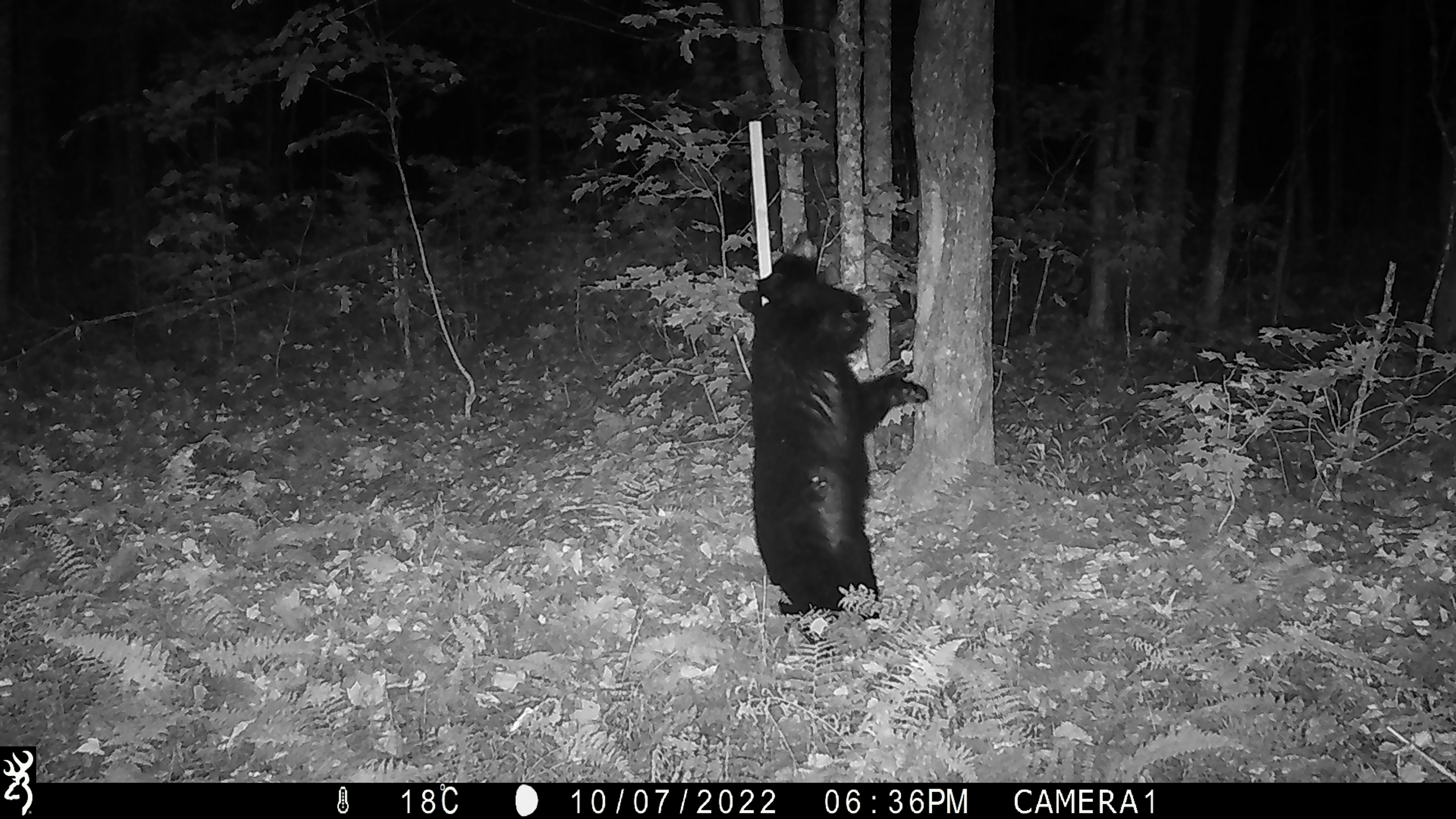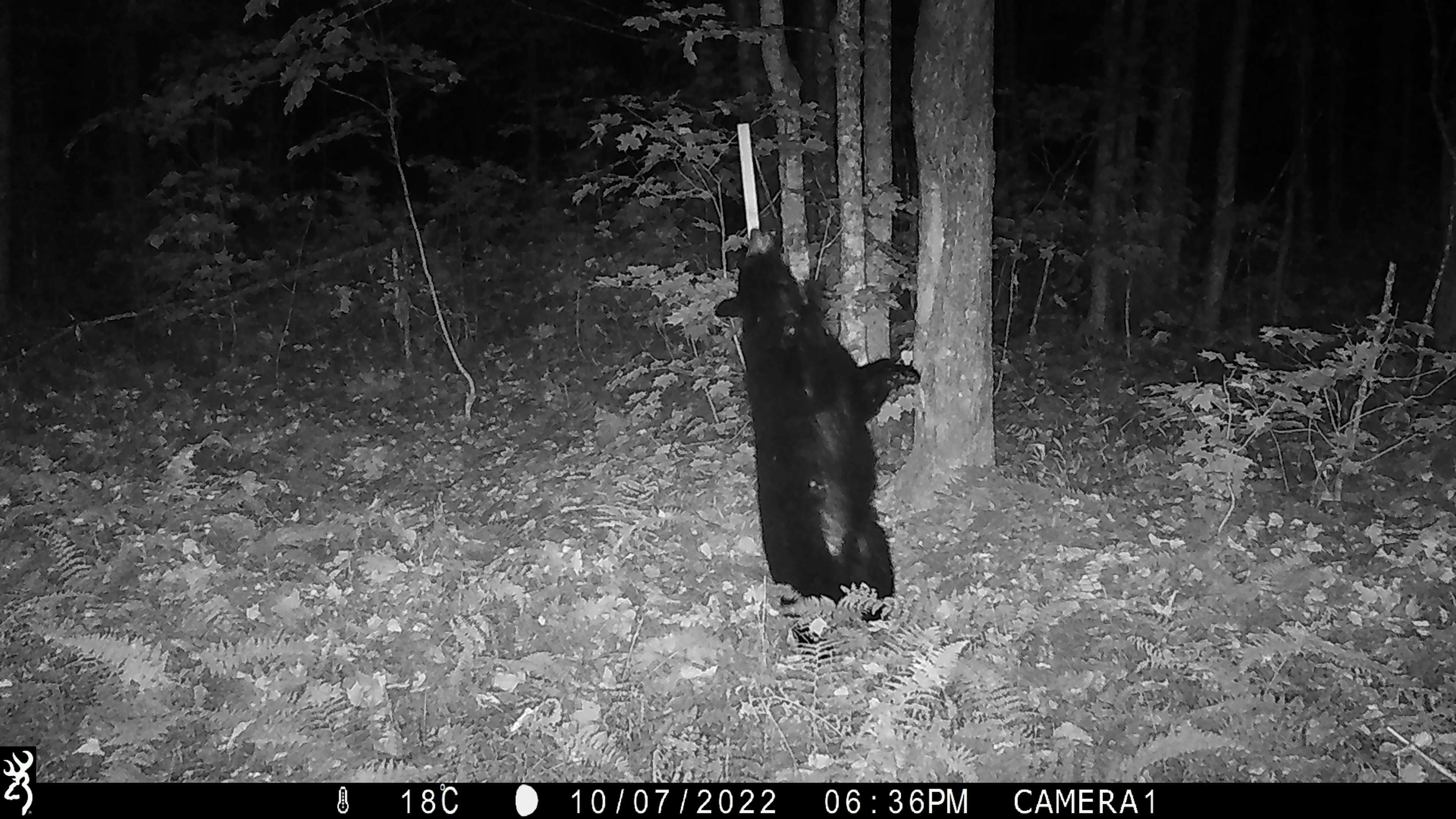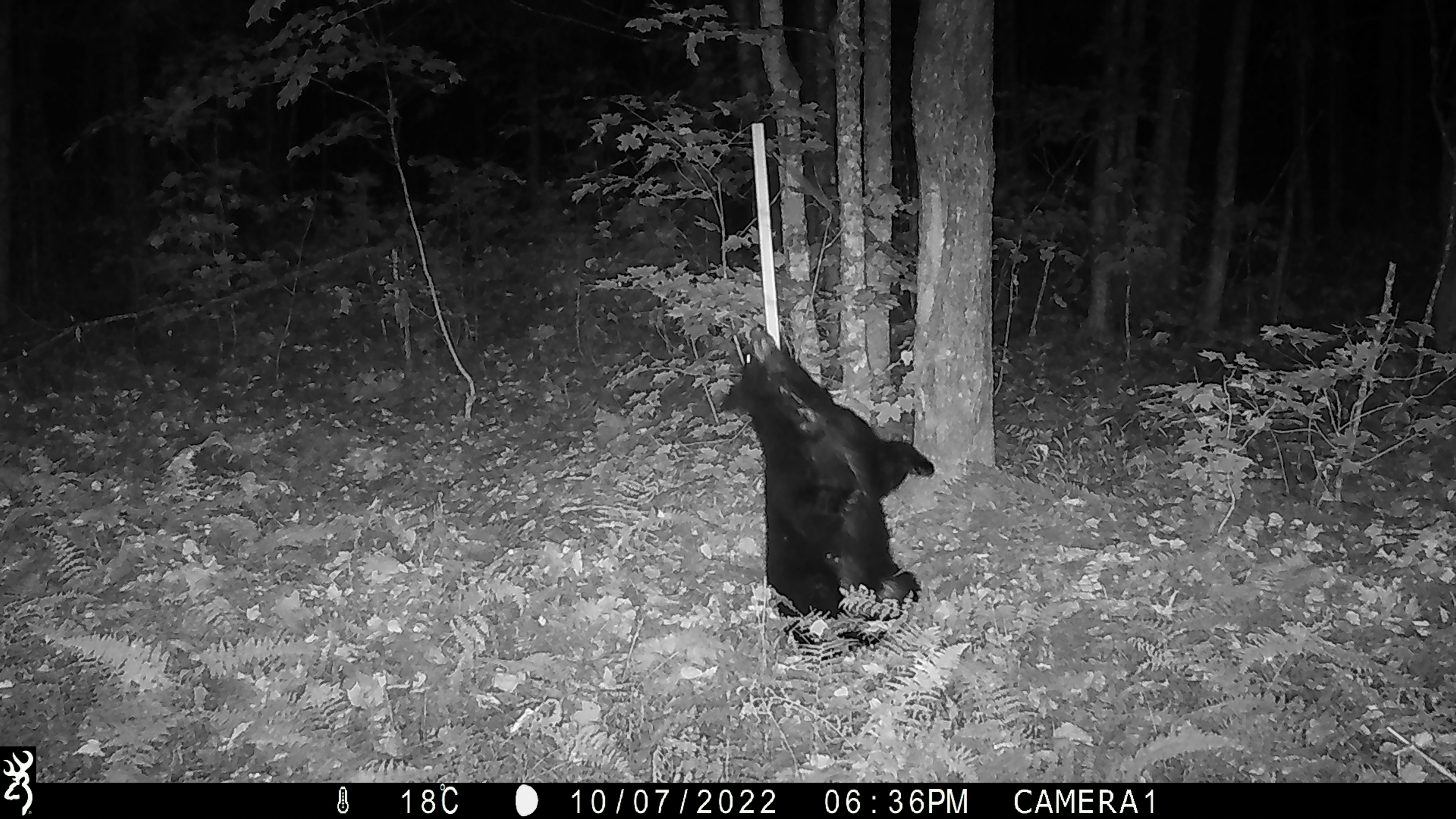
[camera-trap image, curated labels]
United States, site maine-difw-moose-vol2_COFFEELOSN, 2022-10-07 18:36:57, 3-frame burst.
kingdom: Animalia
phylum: Chordata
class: Mammalia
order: Carnivora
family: Ursidae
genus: Ursus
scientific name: Ursus americanus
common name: black bear